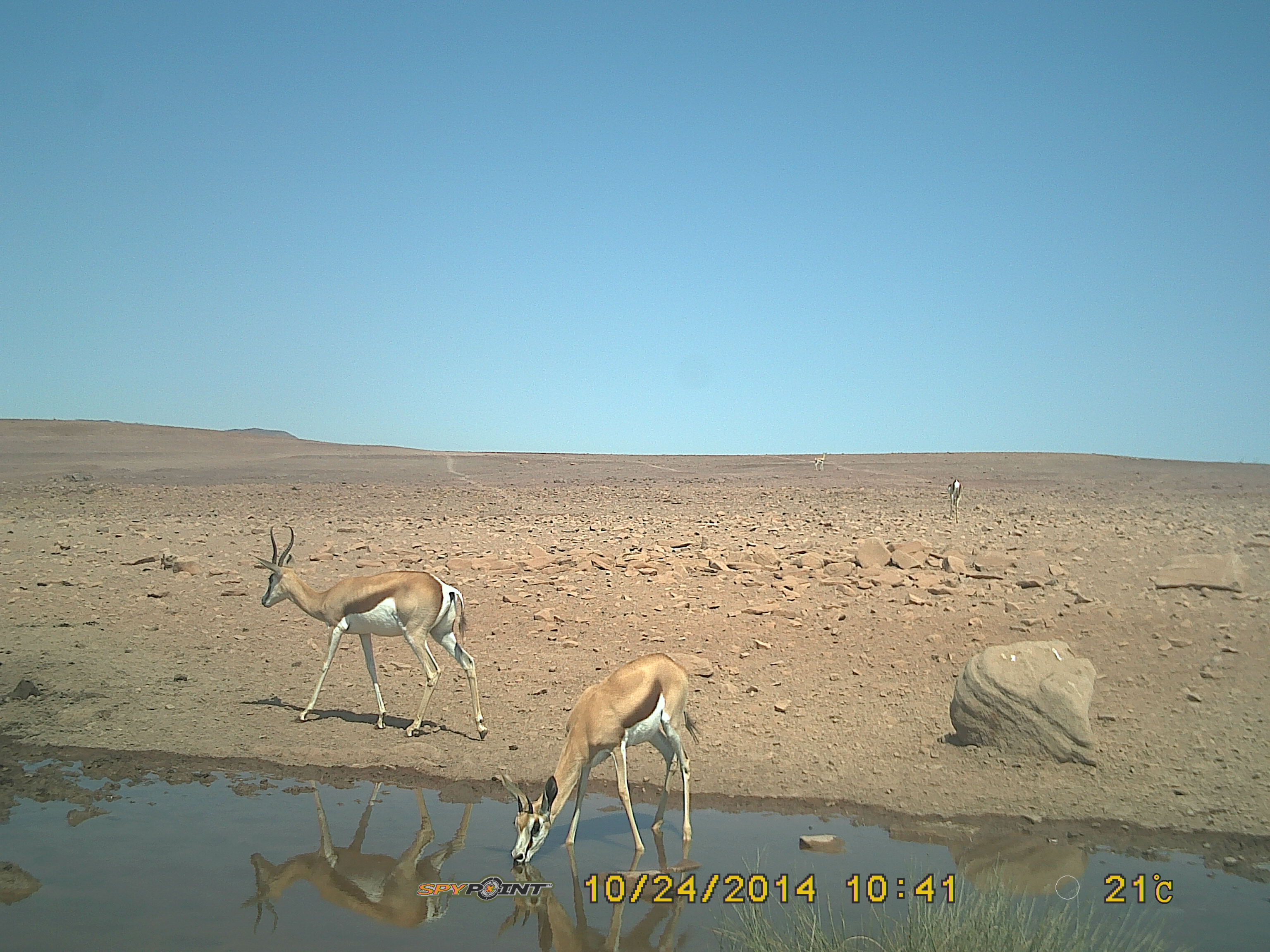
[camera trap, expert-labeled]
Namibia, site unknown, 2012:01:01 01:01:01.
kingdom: Animalia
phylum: Chordata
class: Mammalia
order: Artiodactyla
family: Bovidae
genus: Antidorcas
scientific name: Antidorcas marsupialis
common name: springbok